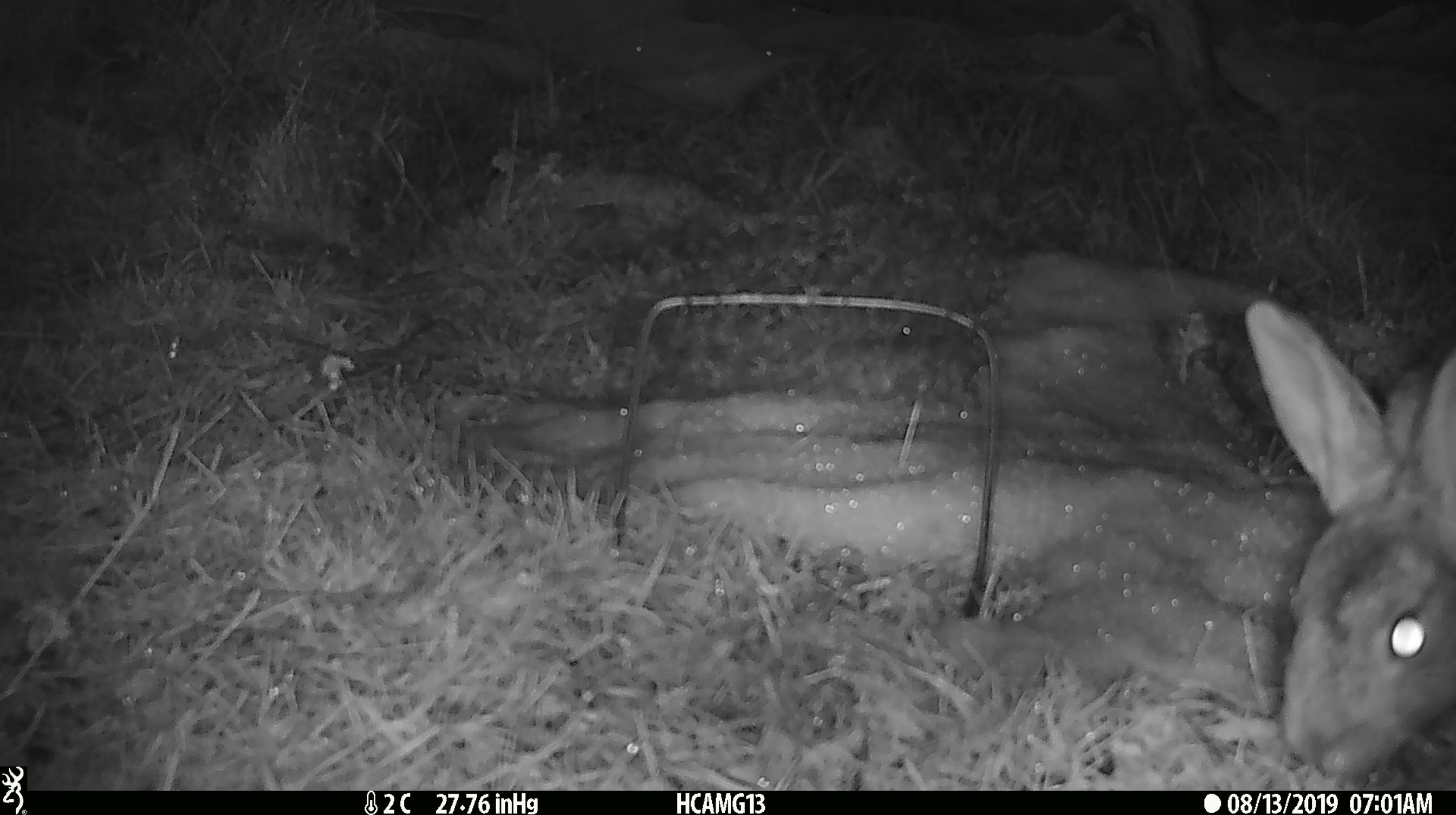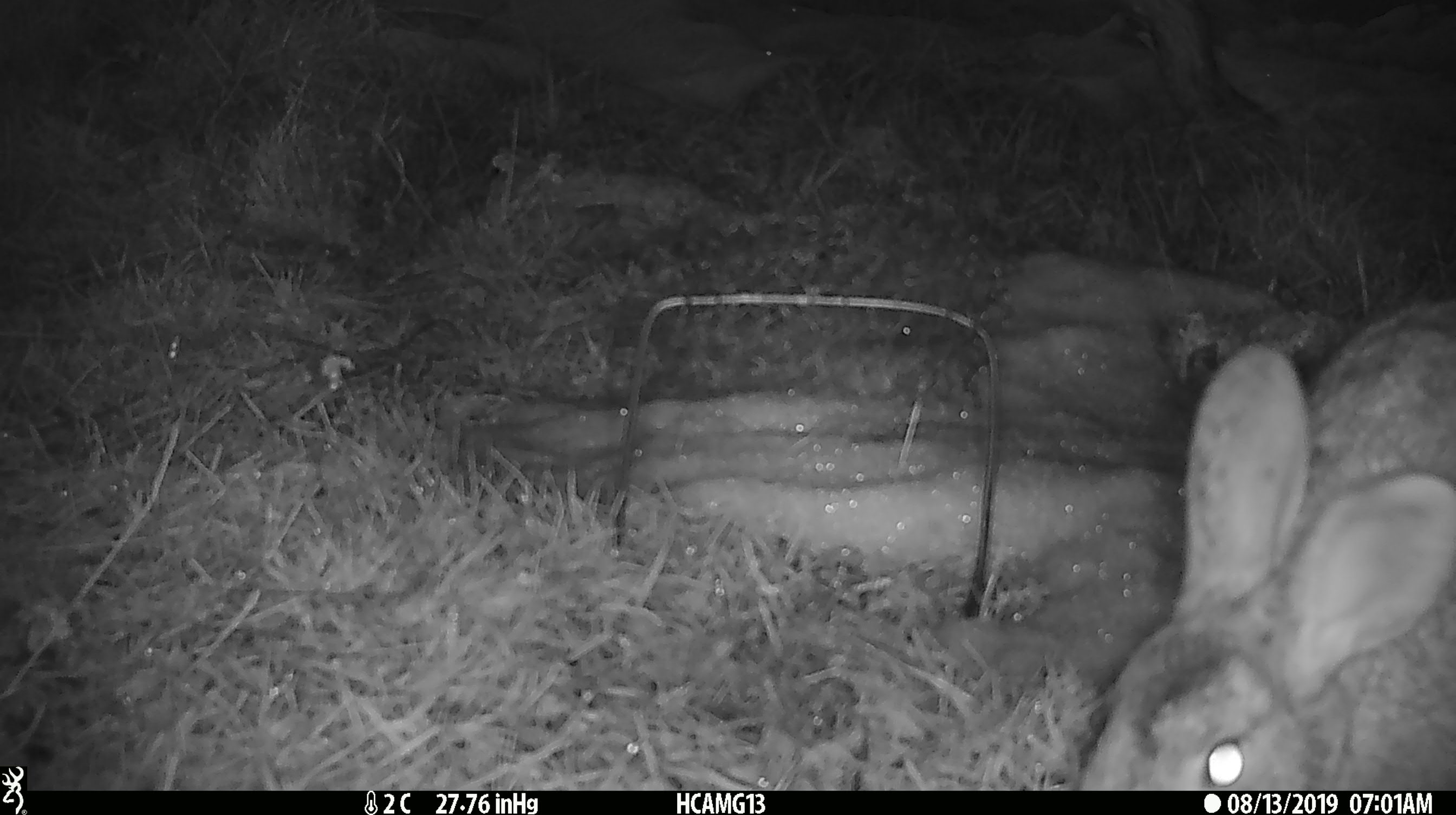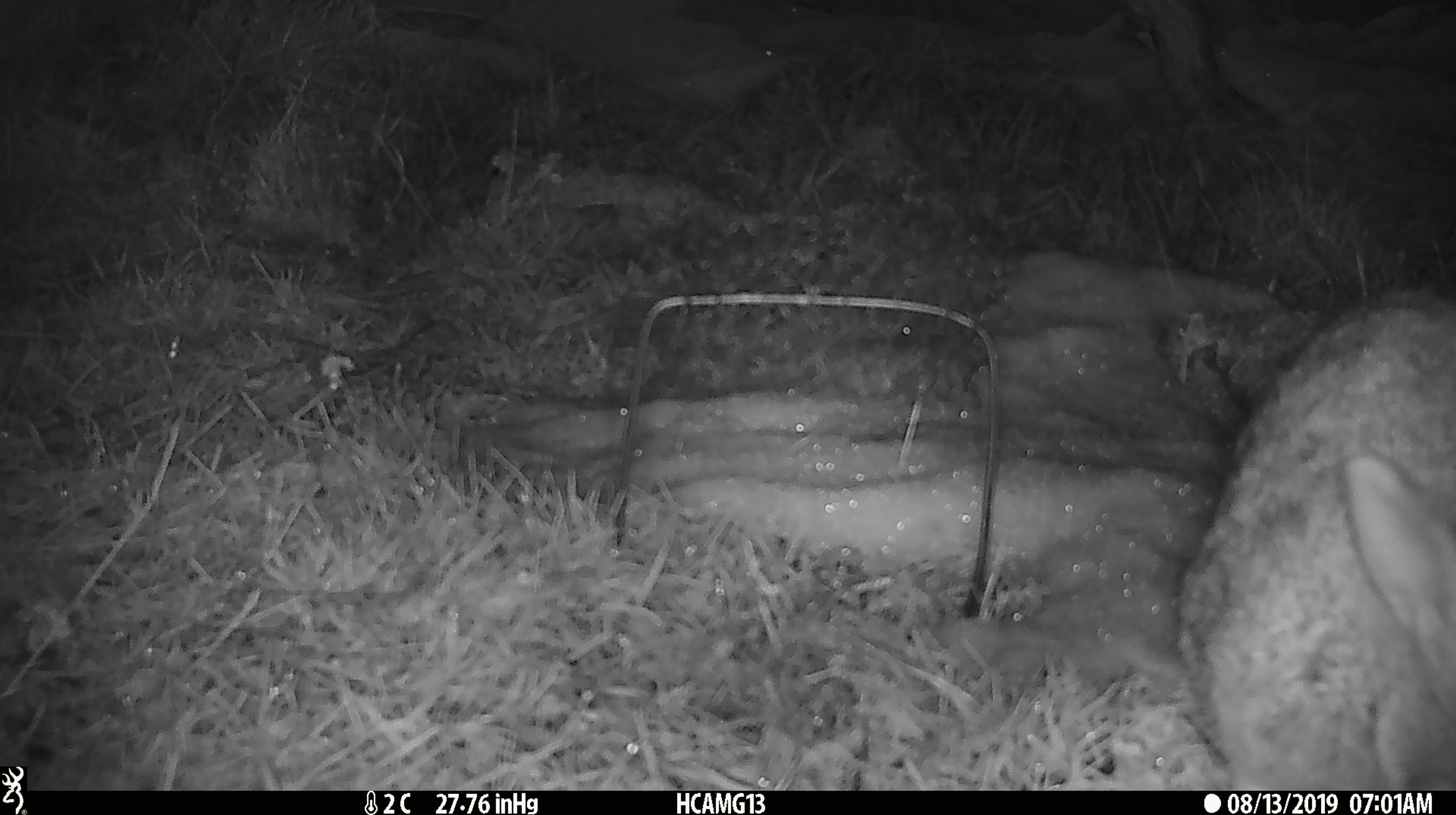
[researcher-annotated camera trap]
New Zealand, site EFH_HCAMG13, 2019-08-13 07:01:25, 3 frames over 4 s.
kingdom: Animalia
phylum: Chordata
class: Mammalia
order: Lagomorpha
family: Leporidae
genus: Oryctolagus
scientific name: Oryctolagus cuniculus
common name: european rabbit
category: rabbit